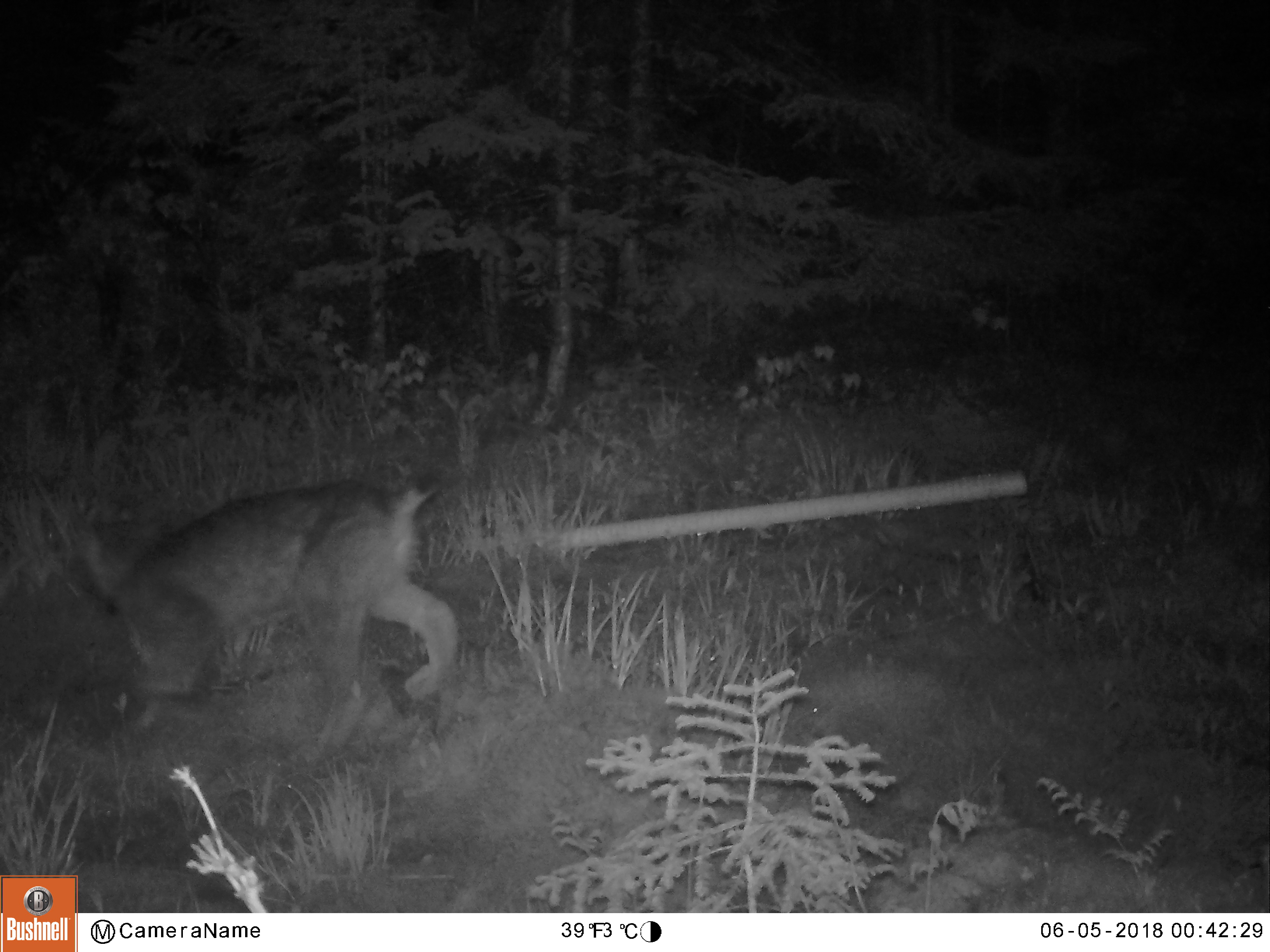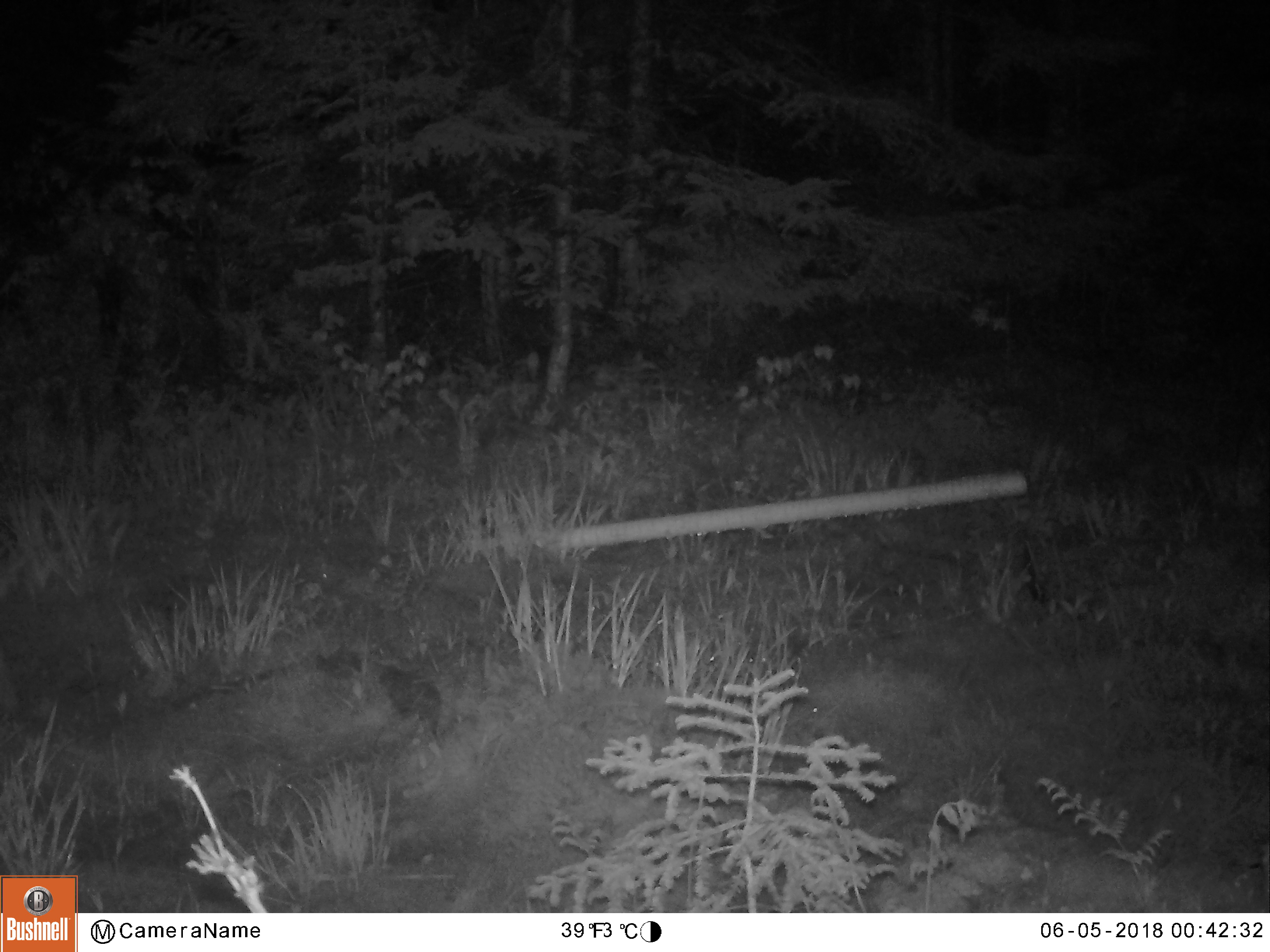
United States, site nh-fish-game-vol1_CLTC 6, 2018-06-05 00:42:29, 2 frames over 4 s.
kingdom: Animalia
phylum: Chordata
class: Mammalia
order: Carnivora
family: Felidae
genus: Lynx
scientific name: Lynx canadensis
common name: canada lynx